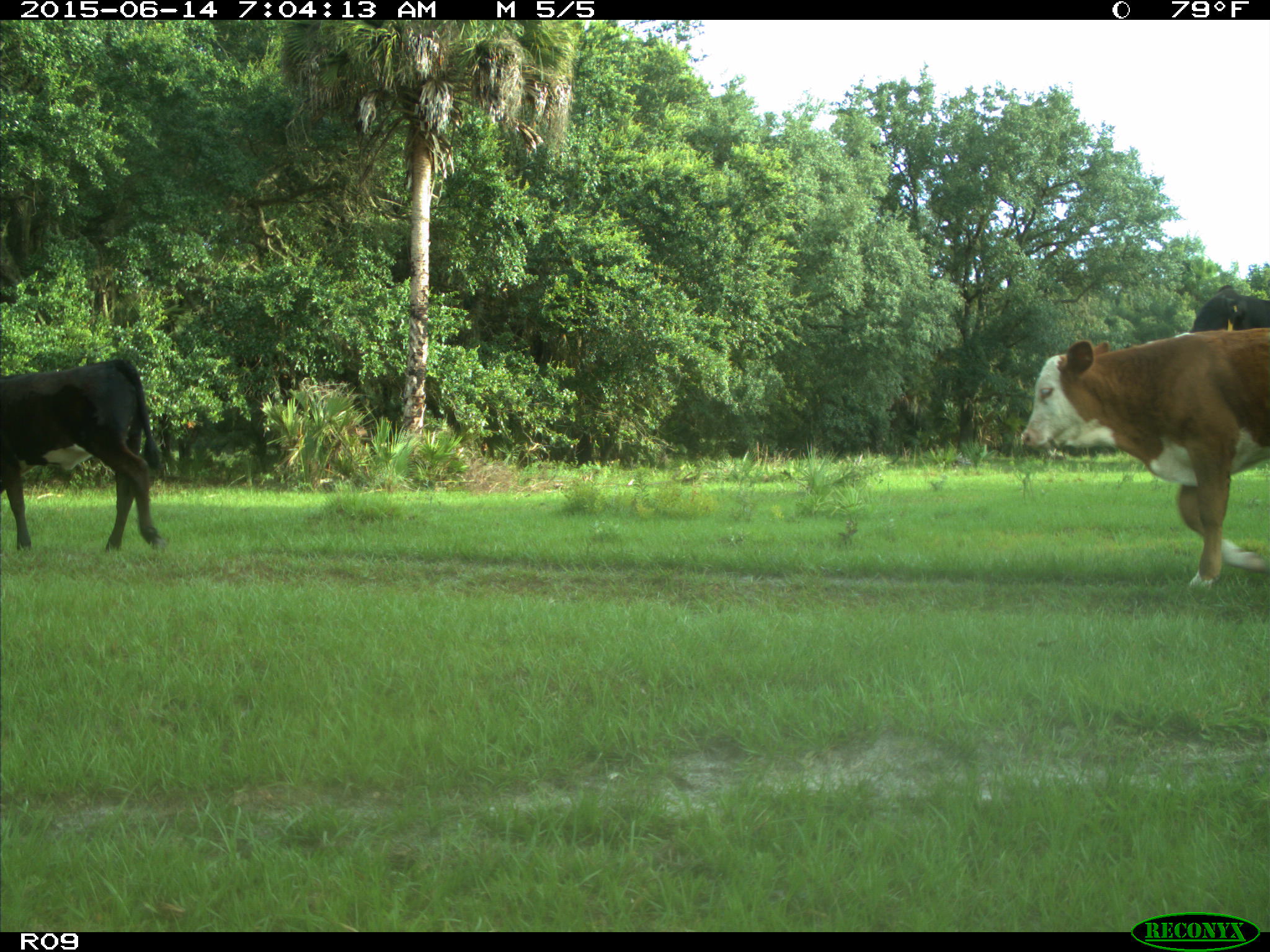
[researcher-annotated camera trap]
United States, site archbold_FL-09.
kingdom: Animalia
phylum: Chordata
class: Mammalia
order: Artiodactyla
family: Bovidae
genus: Bos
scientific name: Bos taurus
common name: domestic cow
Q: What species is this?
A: Bos taurus (domestic cow).